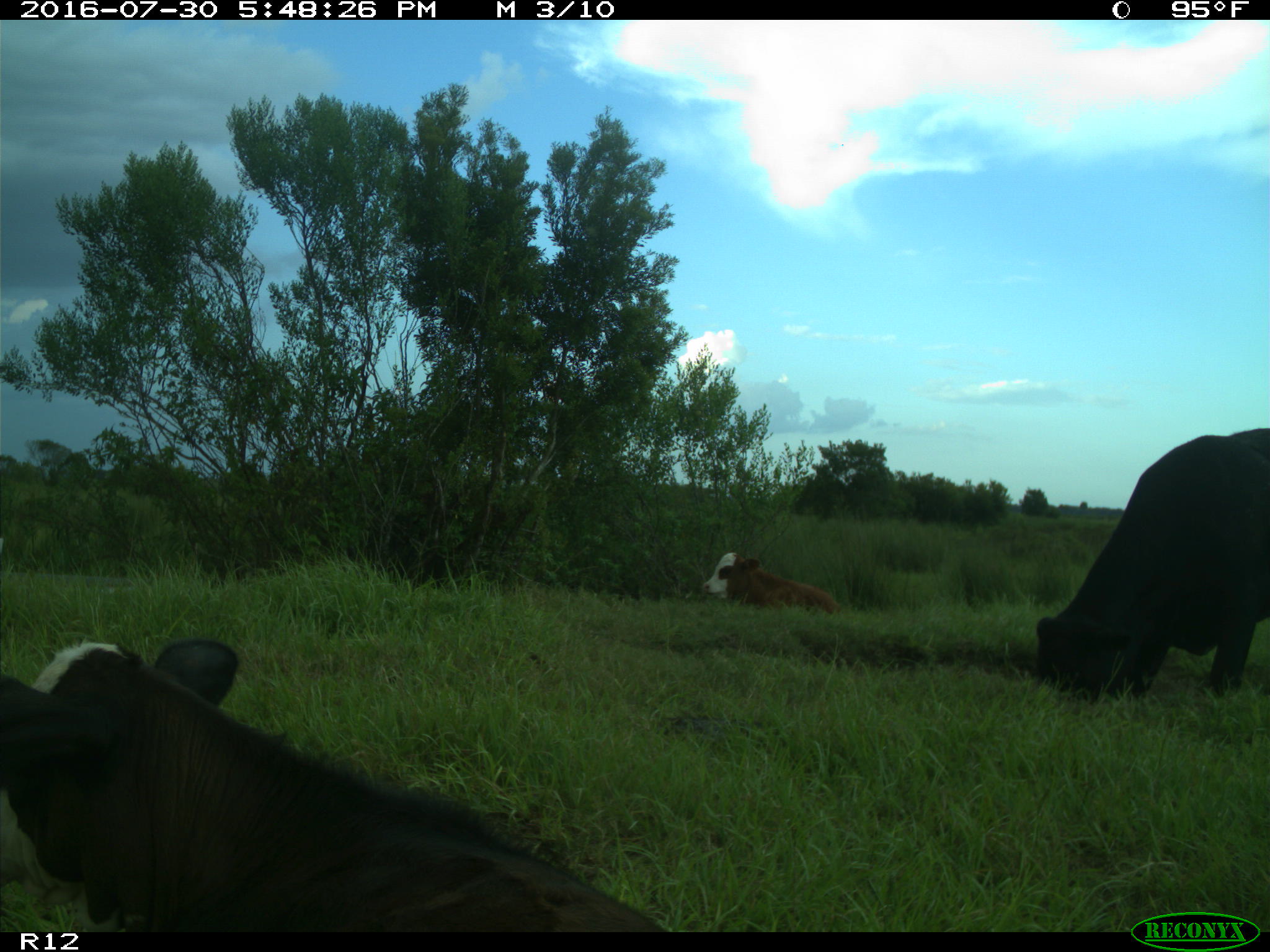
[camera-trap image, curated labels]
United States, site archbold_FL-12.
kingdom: Animalia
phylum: Chordata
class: Mammalia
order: Artiodactyla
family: Bovidae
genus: Bos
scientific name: Bos taurus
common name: domestic cow